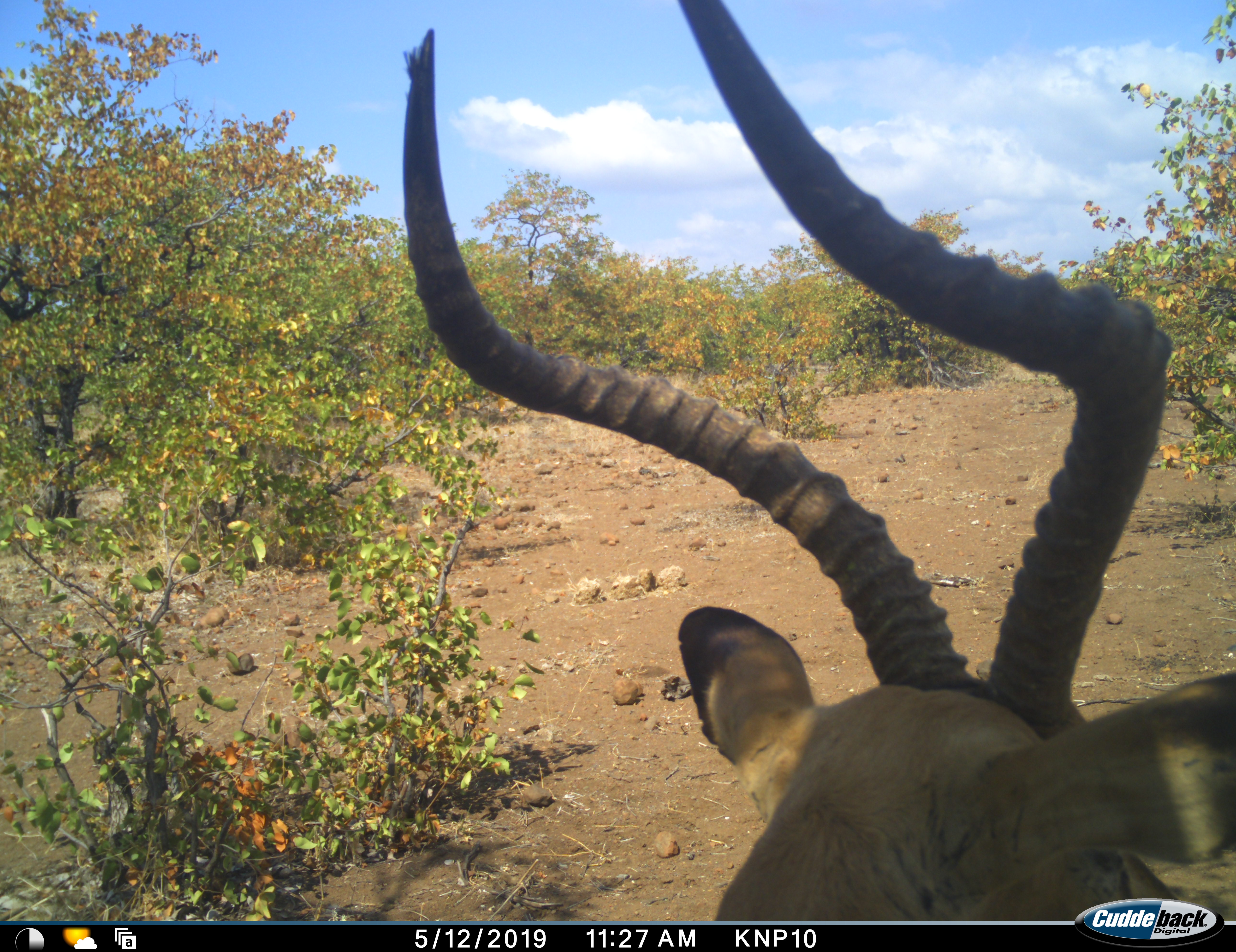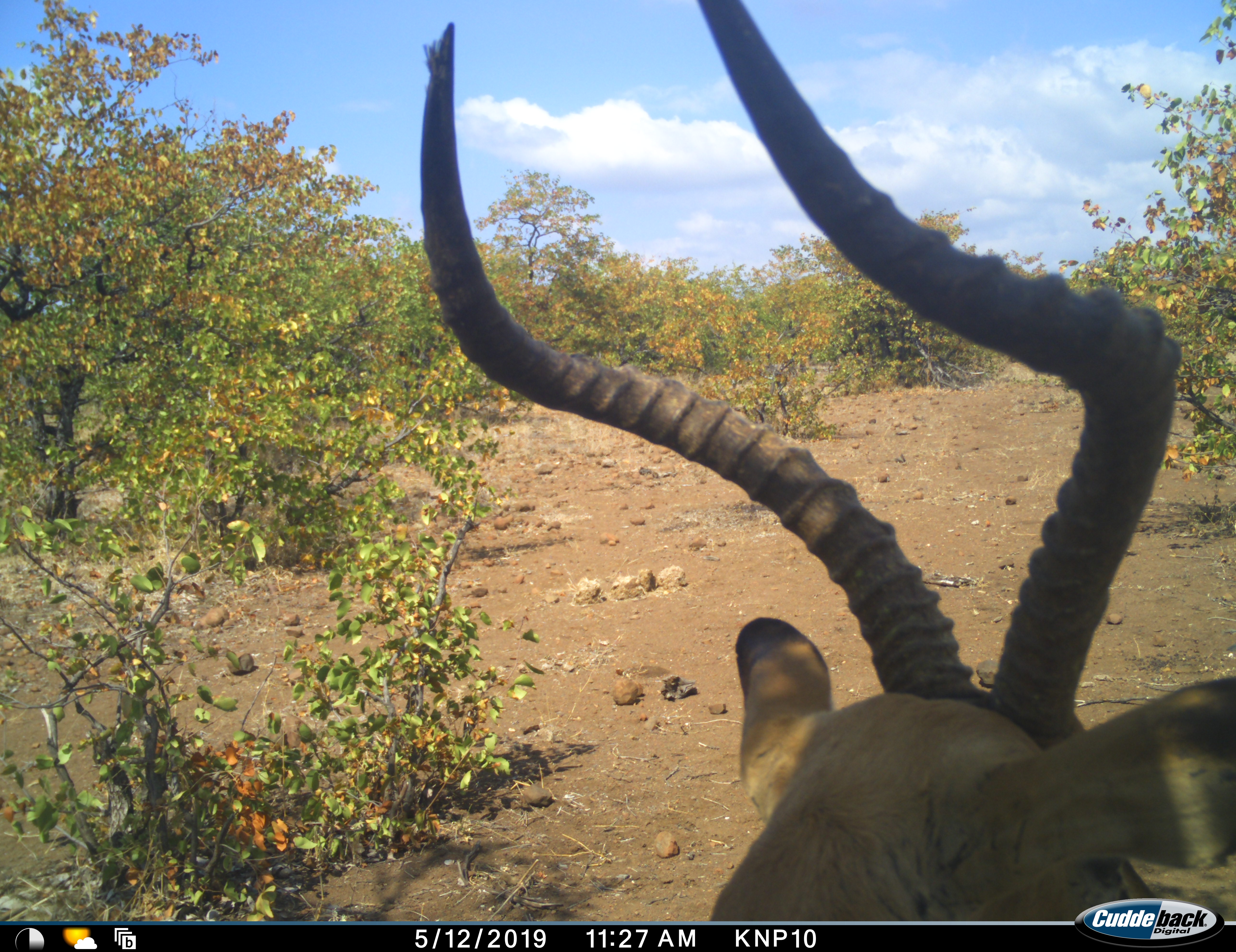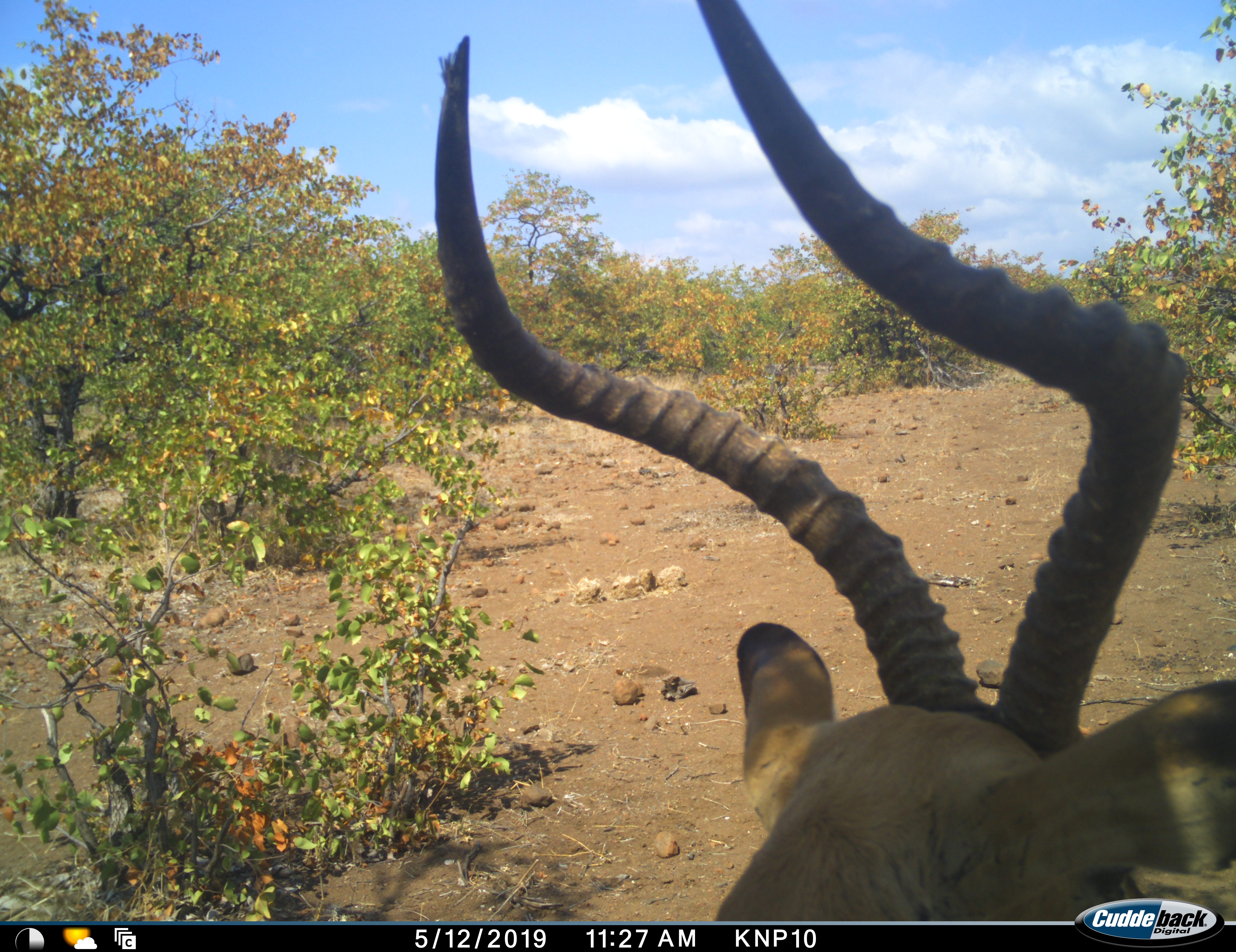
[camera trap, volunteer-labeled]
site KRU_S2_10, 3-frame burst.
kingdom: Animalia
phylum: Chordata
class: Mammalia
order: Artiodactyla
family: Bovidae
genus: Aepyceros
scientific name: Aepyceros melampus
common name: impala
Impala (Aepyceros melampus), count 1. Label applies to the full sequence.